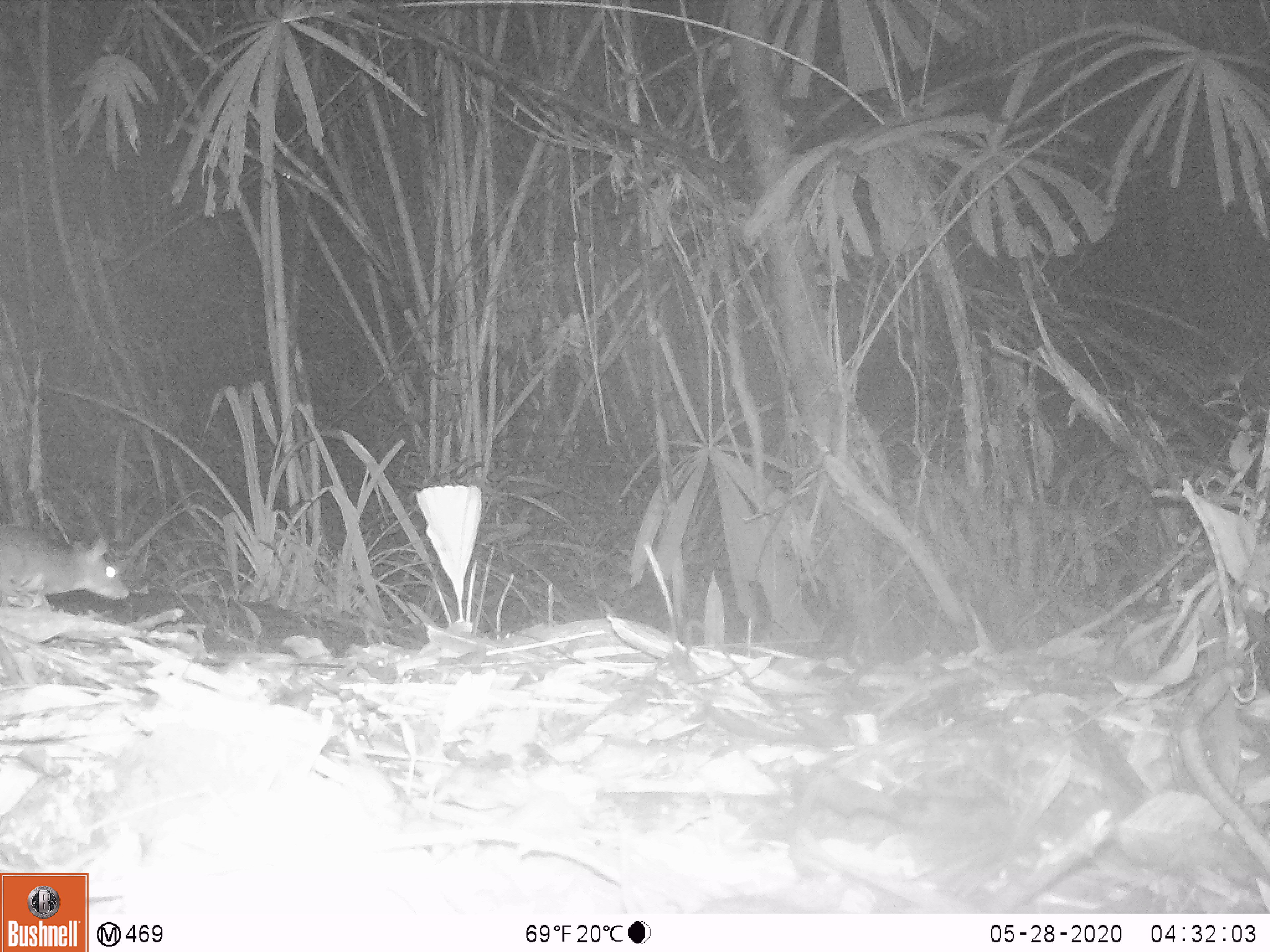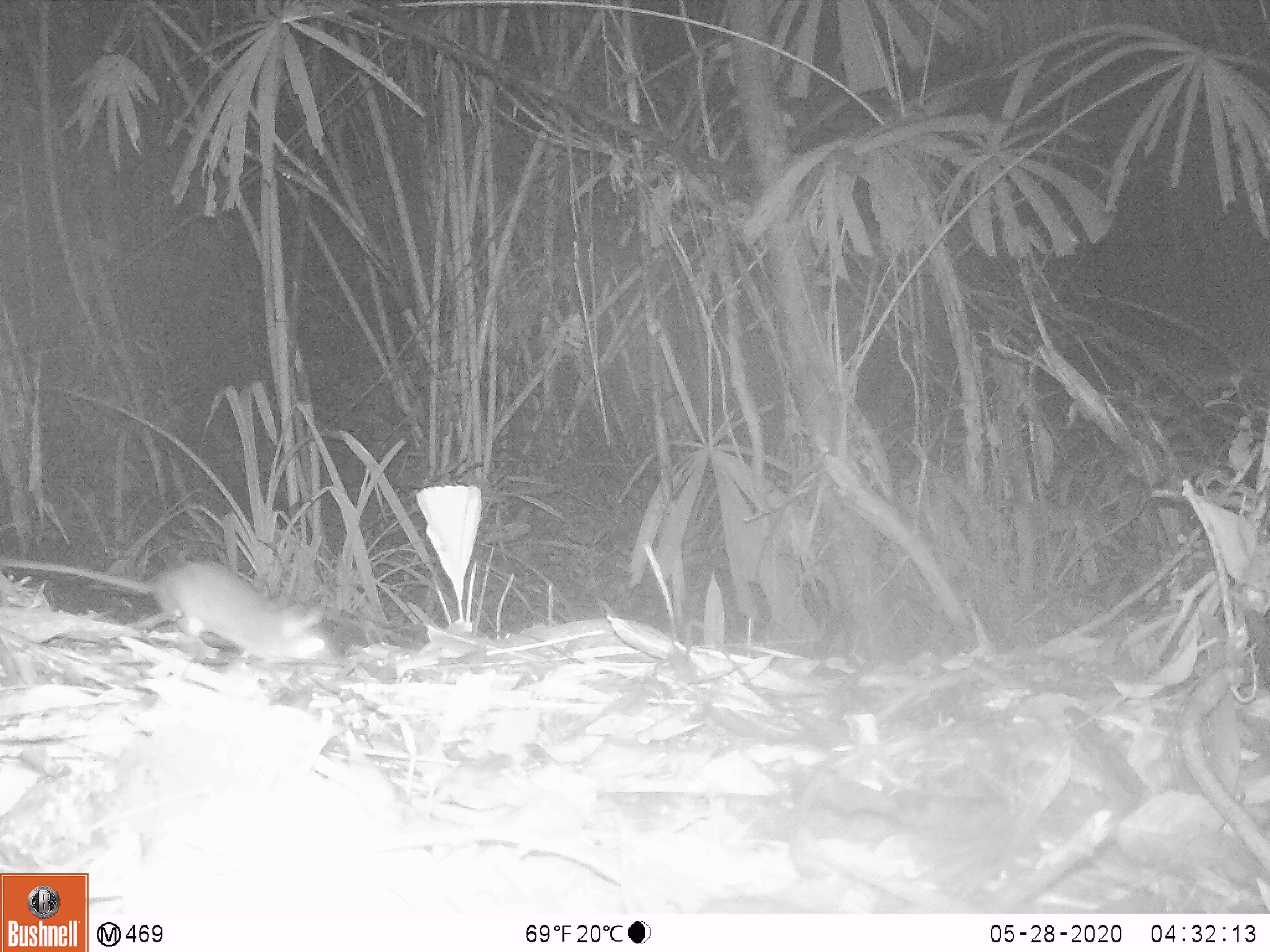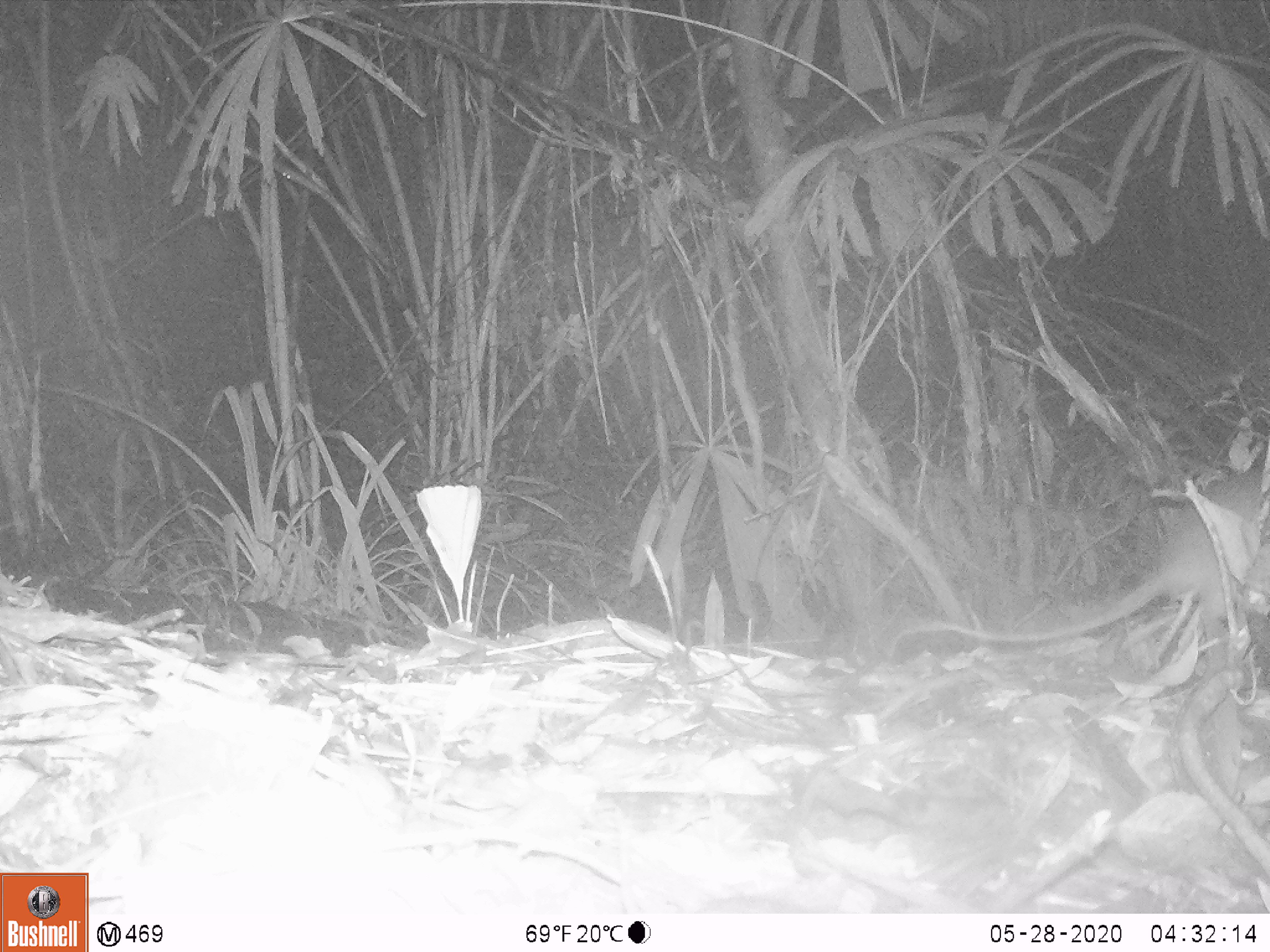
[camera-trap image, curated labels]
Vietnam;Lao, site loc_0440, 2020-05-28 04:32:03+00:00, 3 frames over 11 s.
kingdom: Animalia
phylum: Chordata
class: Mammalia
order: Rodentia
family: Muridae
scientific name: Muridae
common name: old-world mice and rats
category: unidentified murid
Unidentified murid (old-world mice and rats) (Muridae). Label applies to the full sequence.